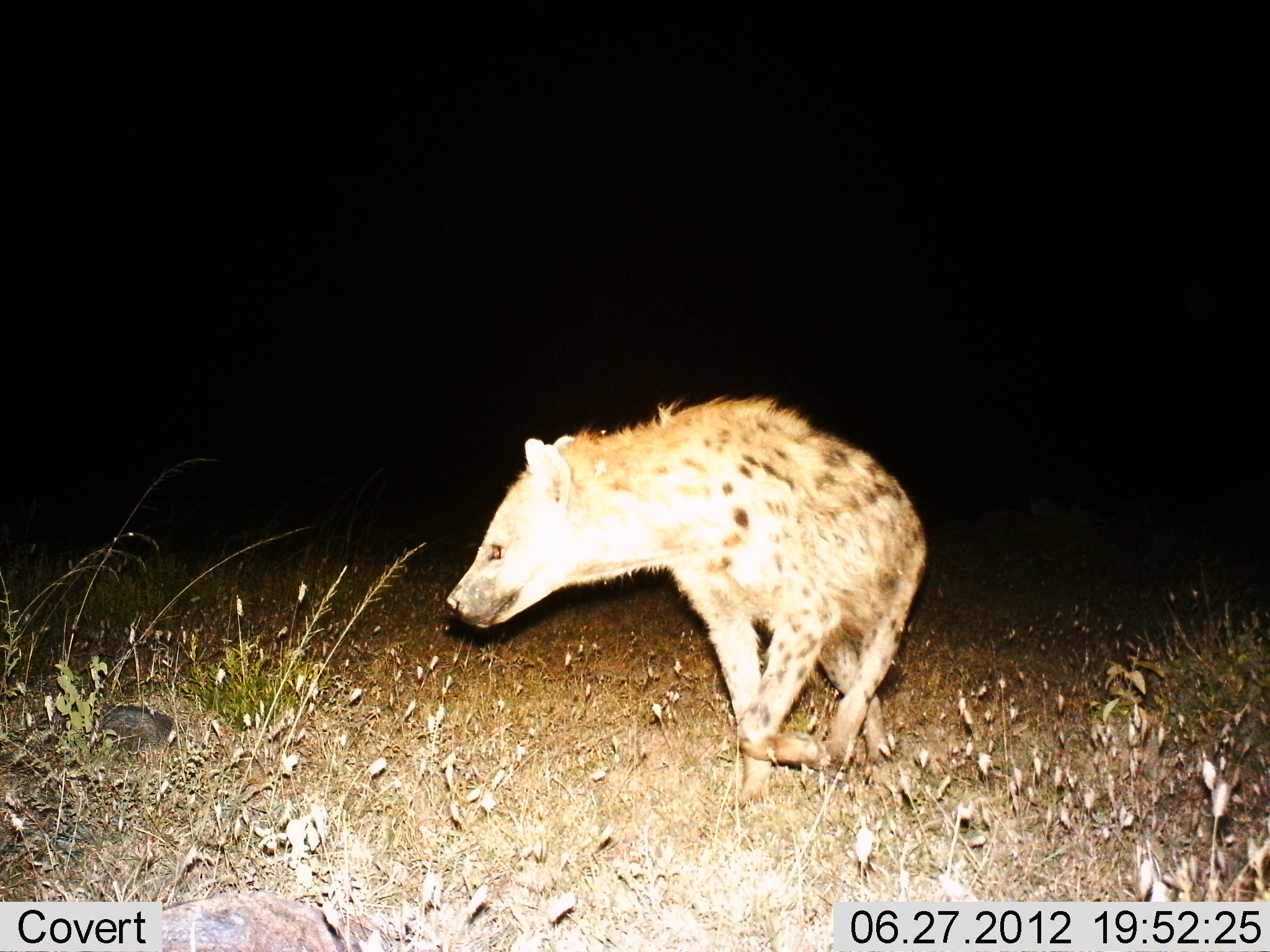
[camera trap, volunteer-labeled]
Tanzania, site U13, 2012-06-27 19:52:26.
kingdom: Animalia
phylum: Chordata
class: Mammalia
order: Carnivora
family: Hyaenidae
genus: Crocuta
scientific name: Crocuta crocuta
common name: spotted hyena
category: hyenaspotted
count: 1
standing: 27%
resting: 0%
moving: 82%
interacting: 0%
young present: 0%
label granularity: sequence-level